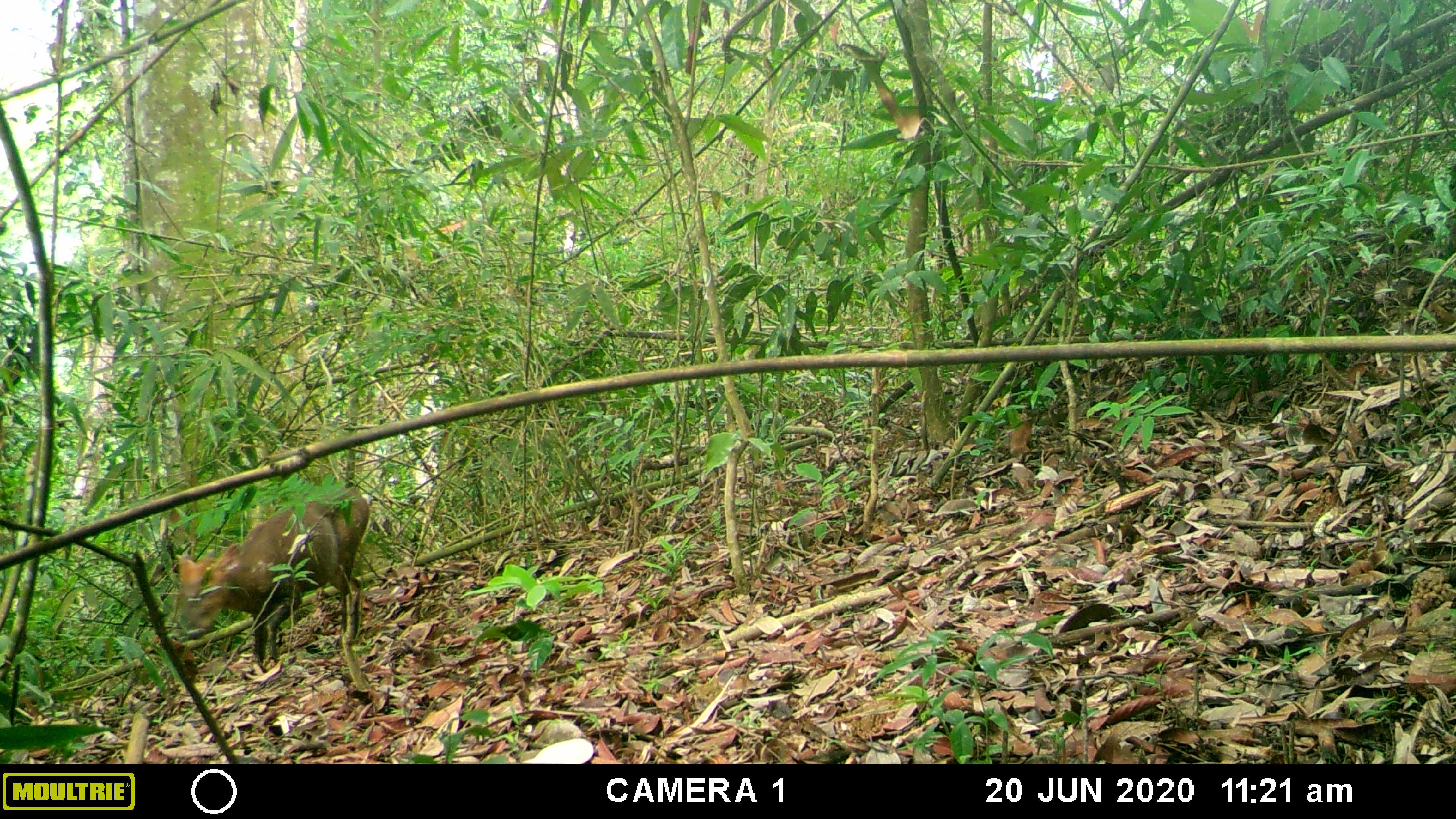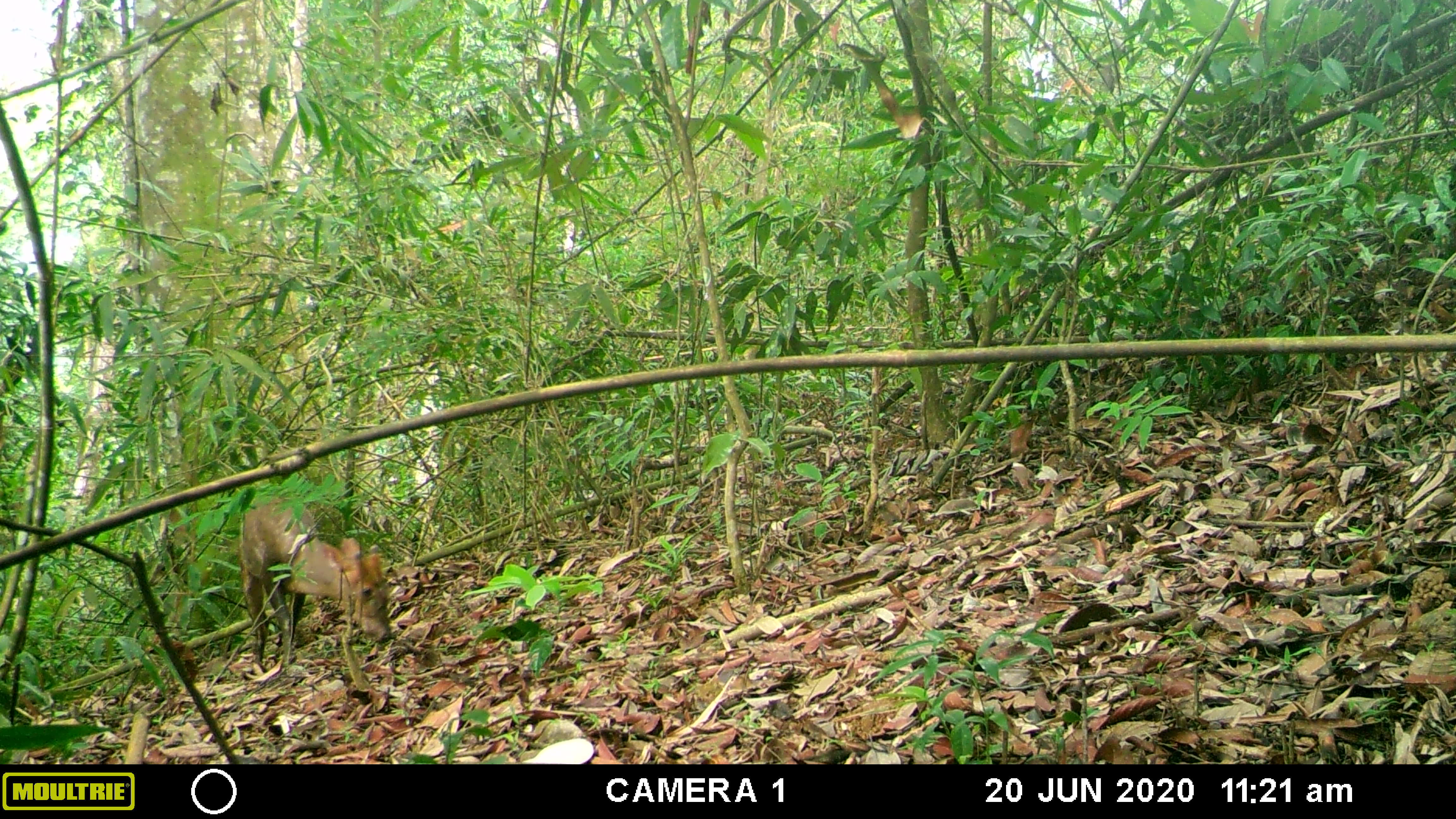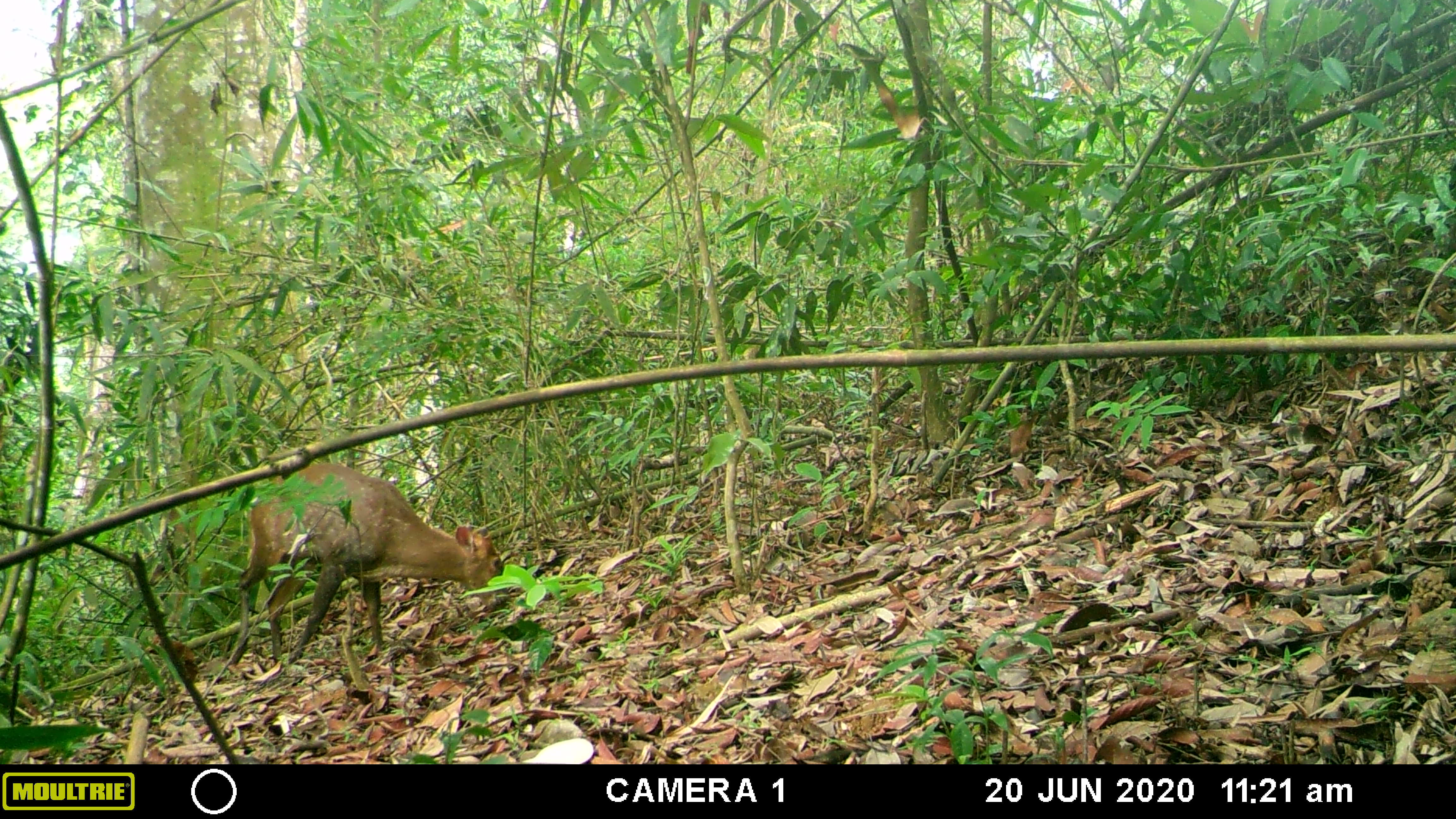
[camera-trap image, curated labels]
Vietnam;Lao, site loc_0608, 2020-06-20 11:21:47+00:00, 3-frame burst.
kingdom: Animalia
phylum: Chordata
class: Mammalia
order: Artiodactyla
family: Cervidae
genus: Muntiacus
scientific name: Muntiacus rooseveltorum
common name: roosevelt's muntjac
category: roosevelts muntjac group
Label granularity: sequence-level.